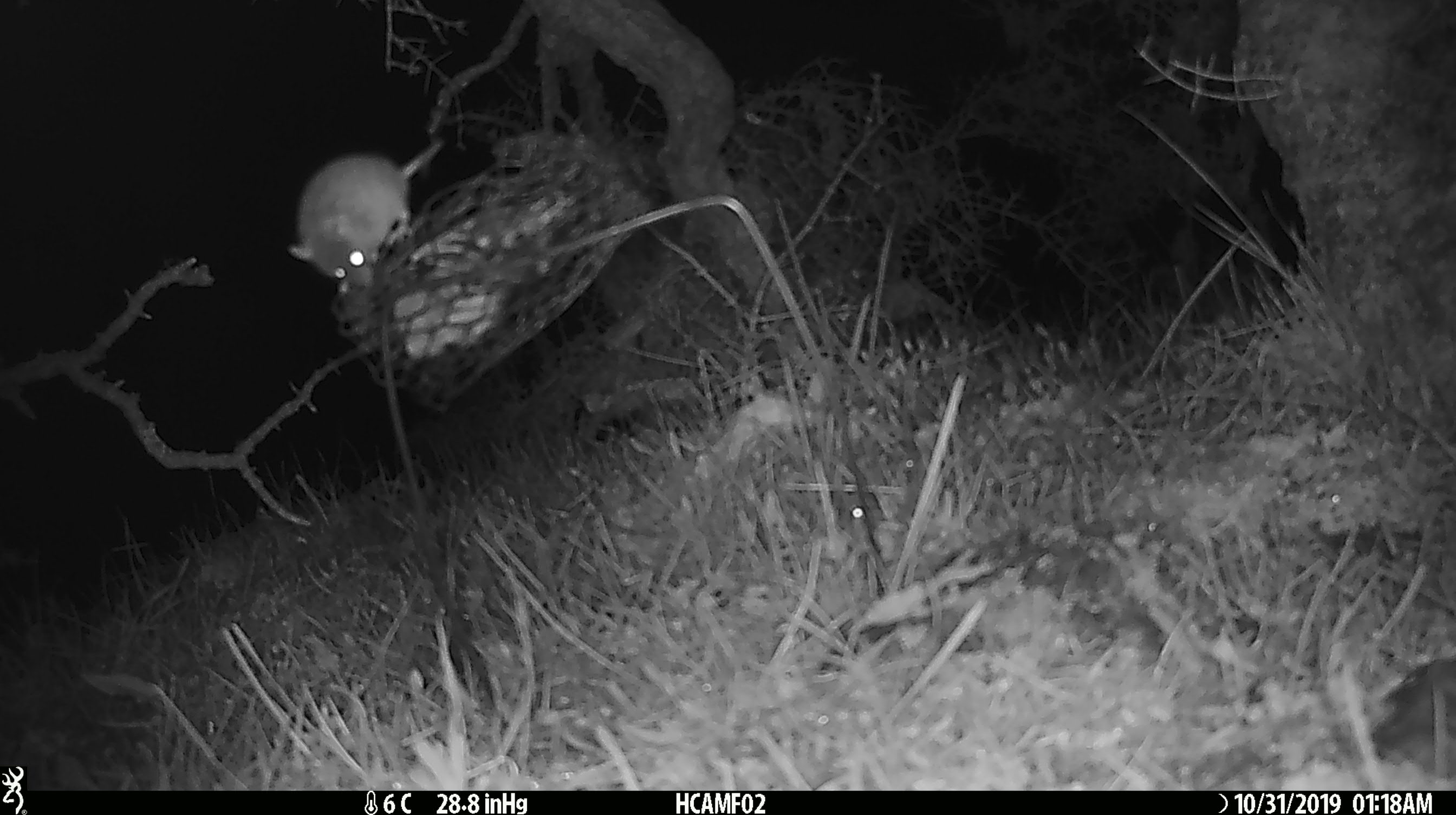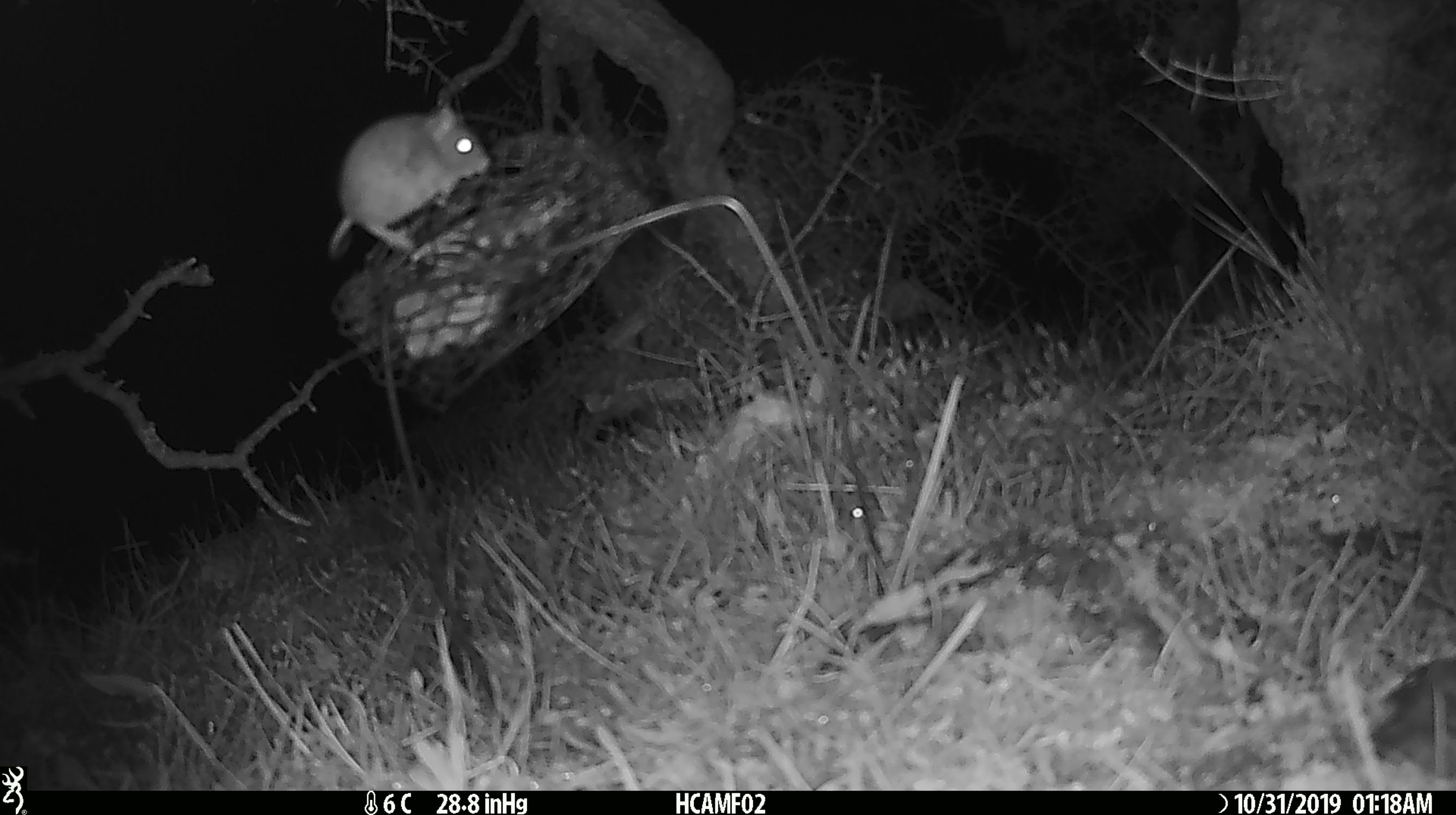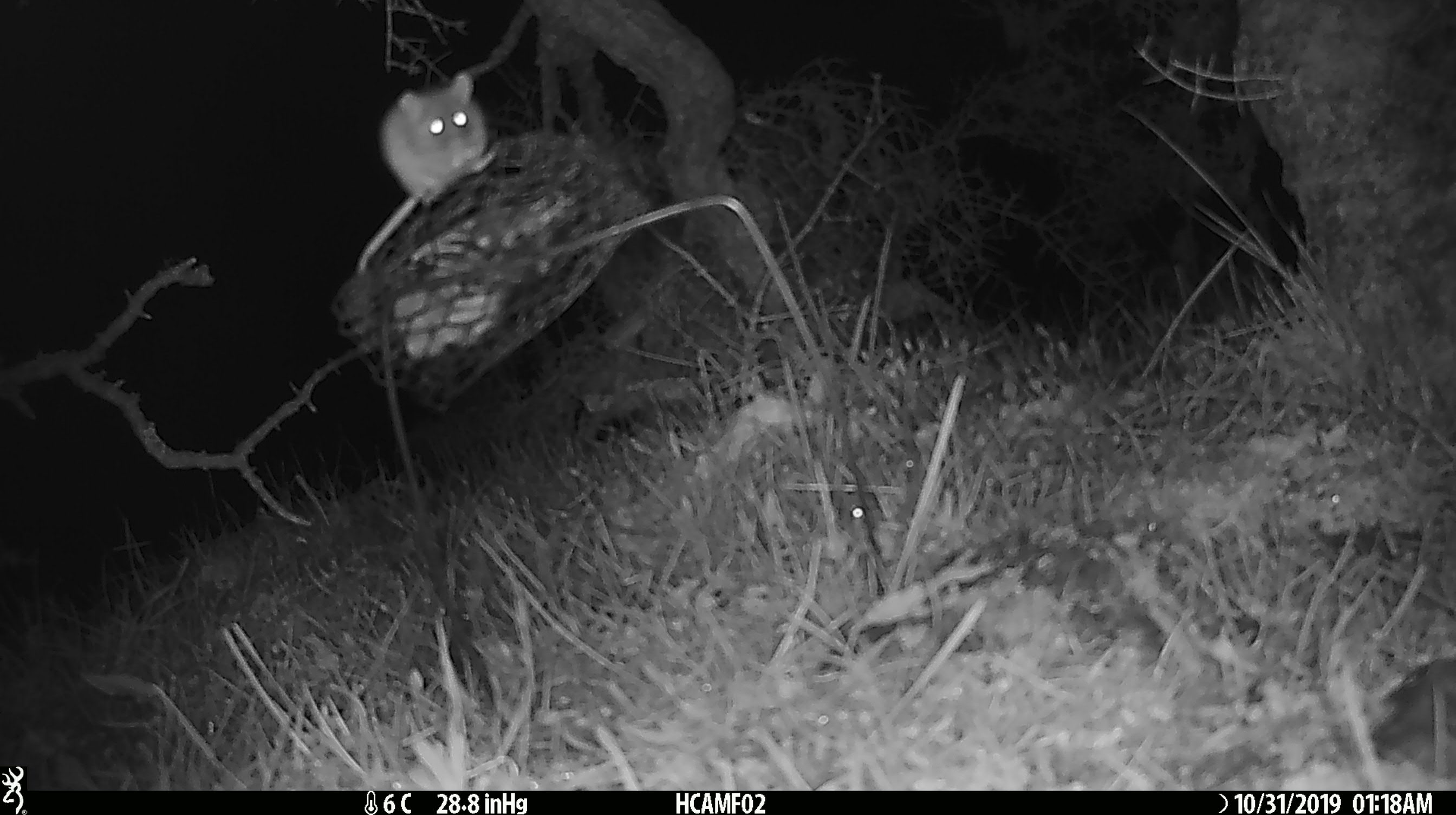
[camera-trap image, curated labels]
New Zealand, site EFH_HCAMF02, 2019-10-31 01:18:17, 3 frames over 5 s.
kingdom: Animalia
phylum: Chordata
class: Mammalia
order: Rodentia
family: Muridae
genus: Mus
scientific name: Mus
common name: mouse